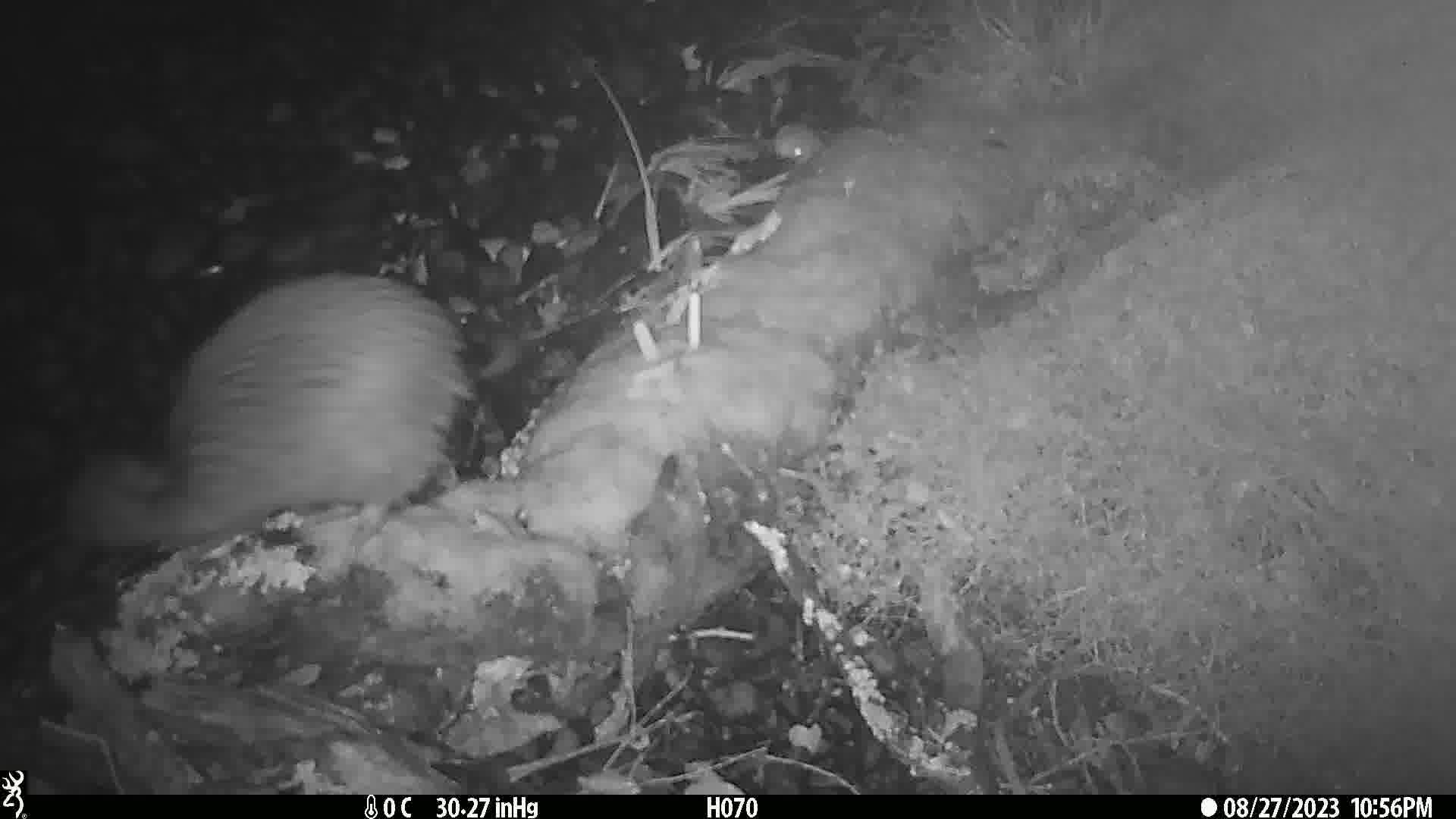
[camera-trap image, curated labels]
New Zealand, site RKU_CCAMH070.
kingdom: Animalia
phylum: Chordata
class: Aves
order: Apterygiformes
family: Apterygidae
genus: Apteryx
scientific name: Apteryx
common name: kiwi